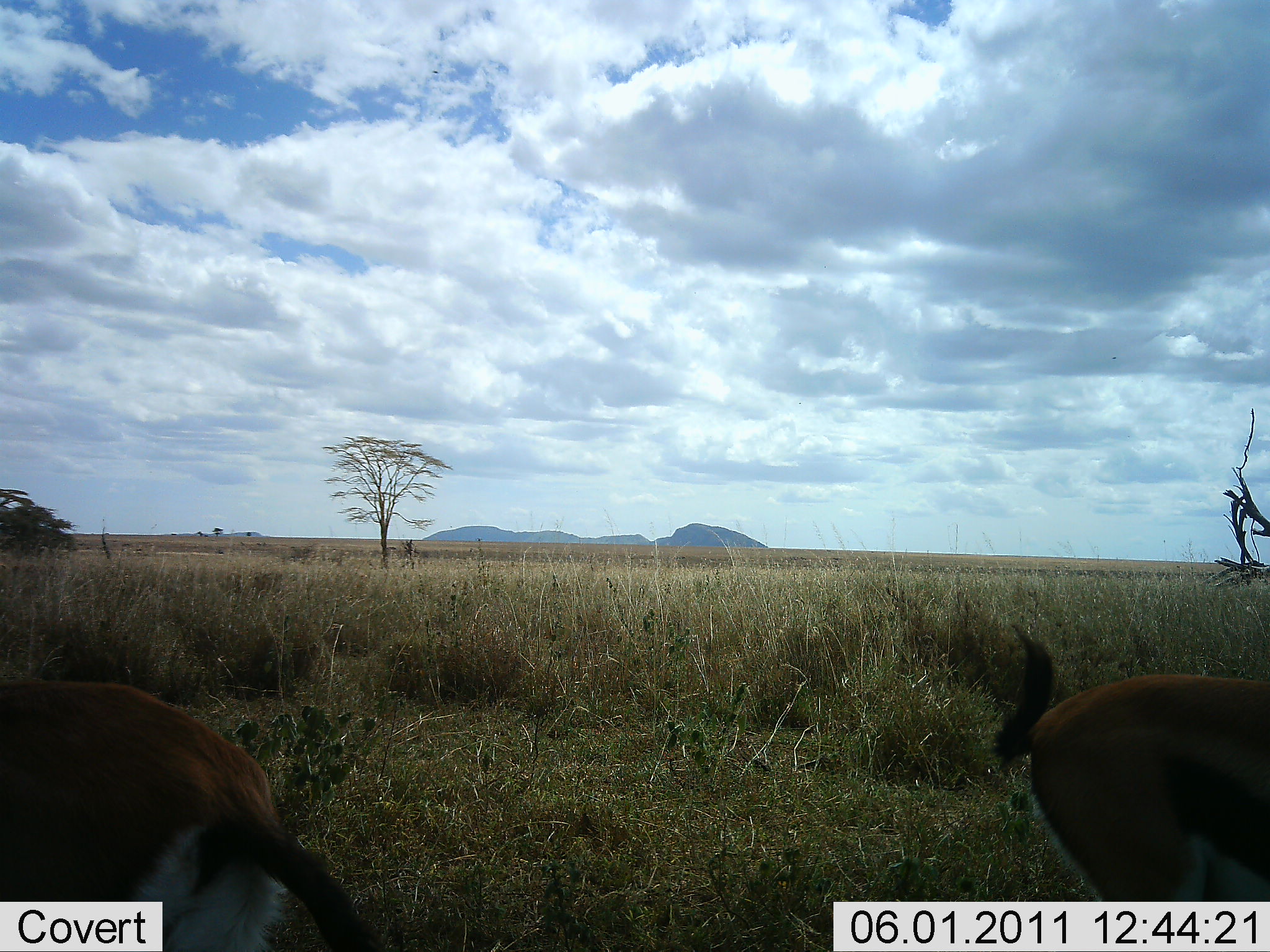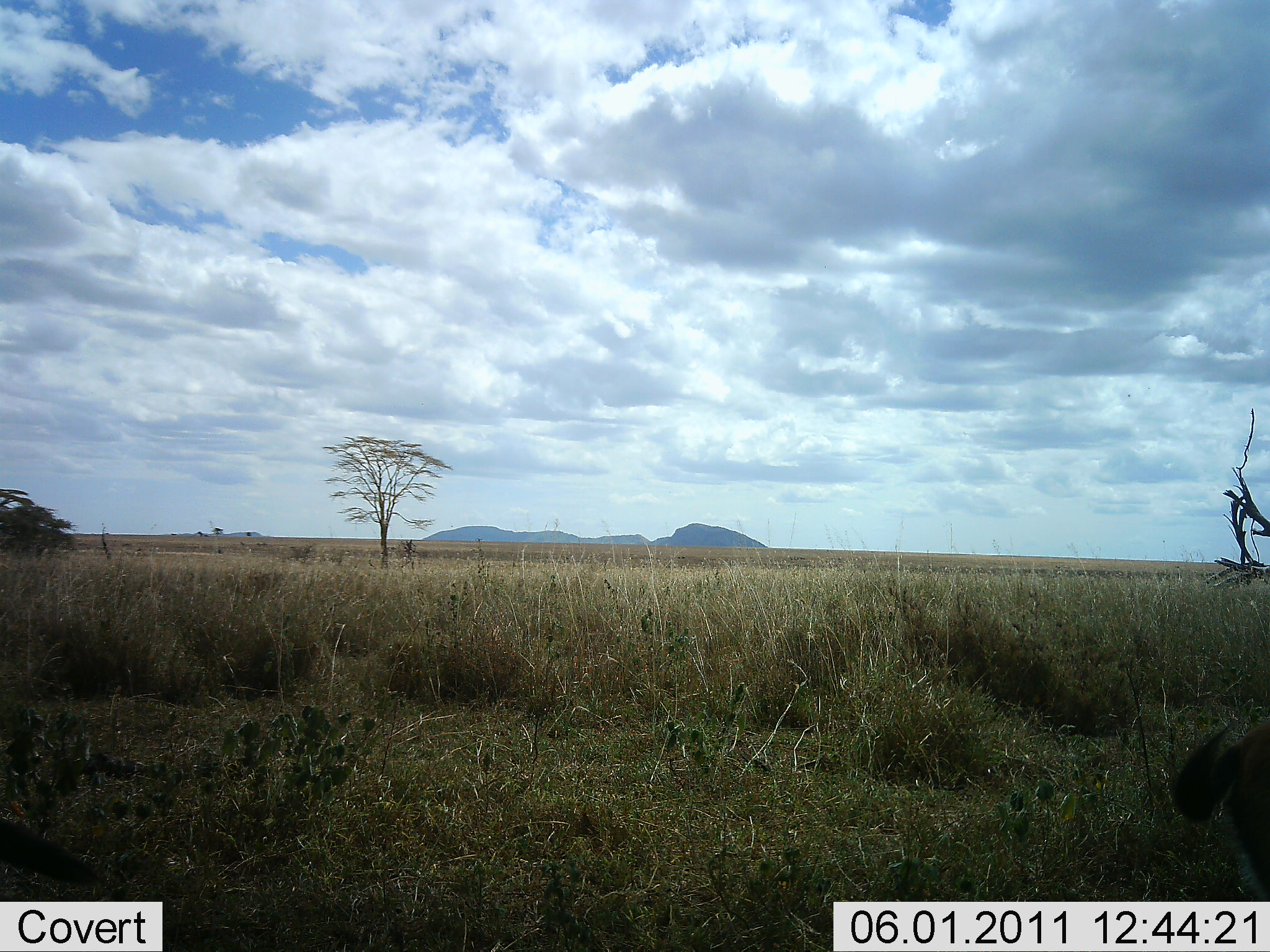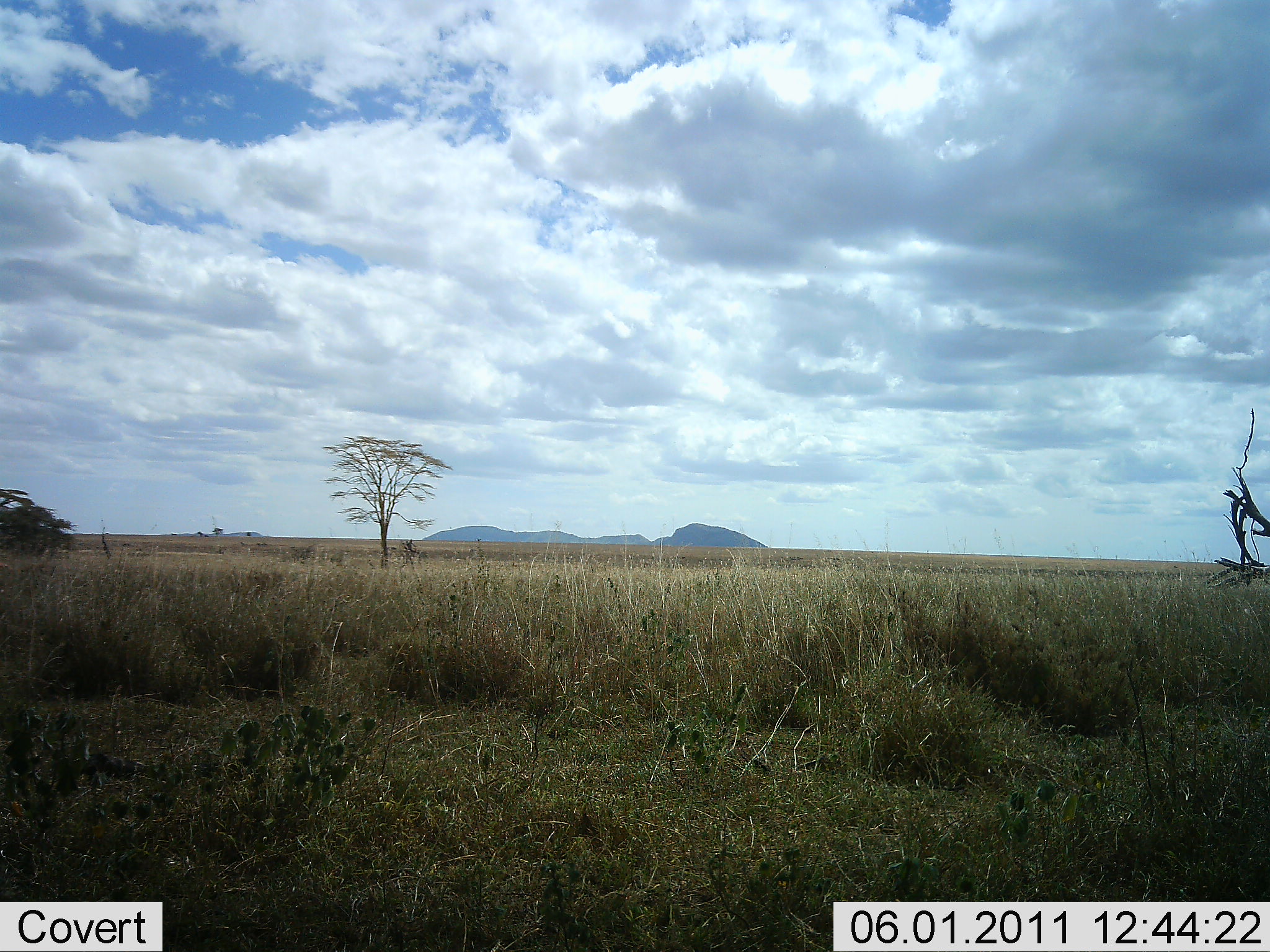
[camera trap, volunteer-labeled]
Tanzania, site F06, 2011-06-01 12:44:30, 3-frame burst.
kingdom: Animalia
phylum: Chordata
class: Mammalia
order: Artiodactyla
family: Bovidae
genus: Eudorcas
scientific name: Eudorcas thomsonii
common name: thomson's gazelle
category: gazellethomsons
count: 2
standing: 40%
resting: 0%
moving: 60%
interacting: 0%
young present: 0%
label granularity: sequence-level